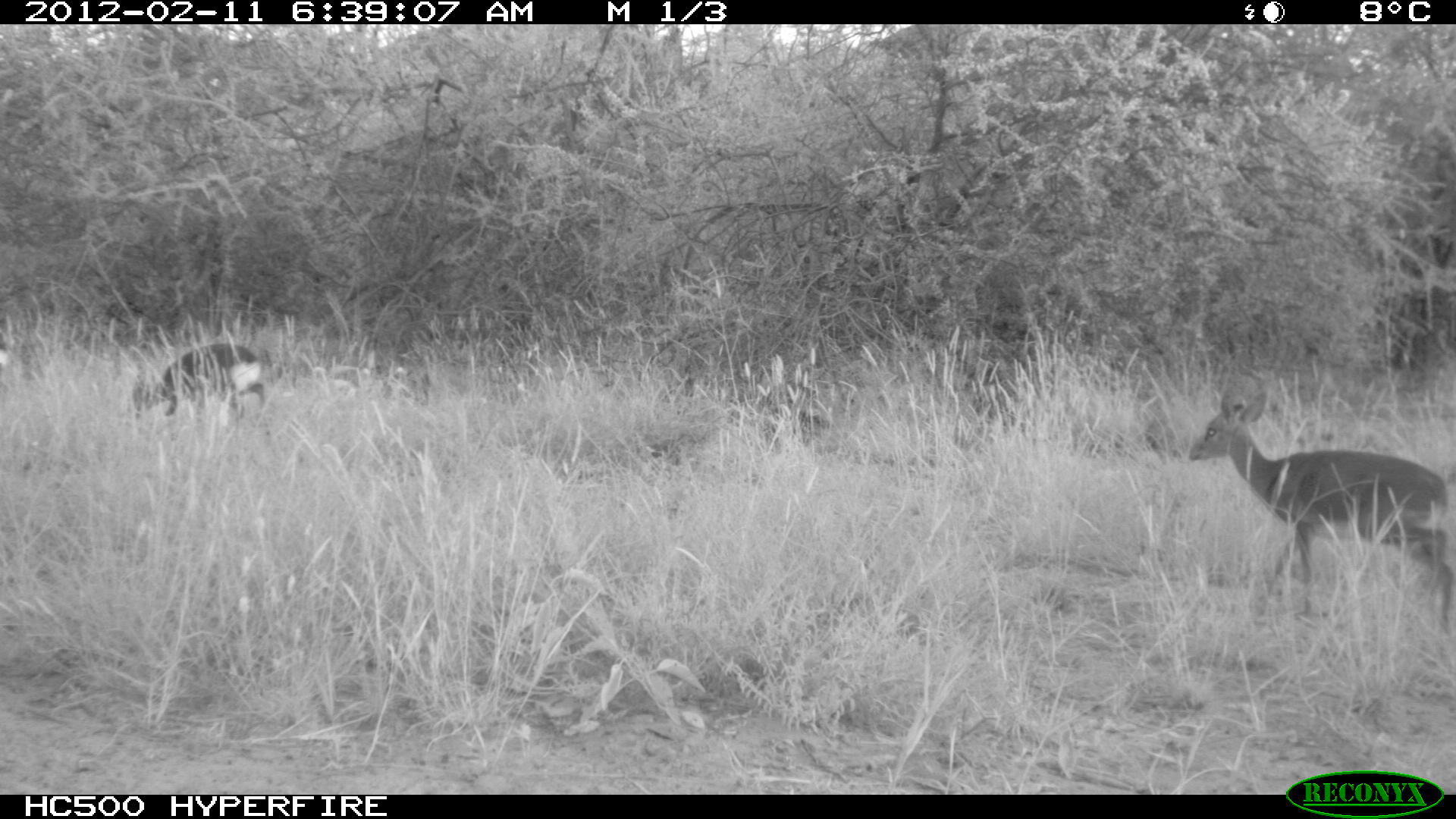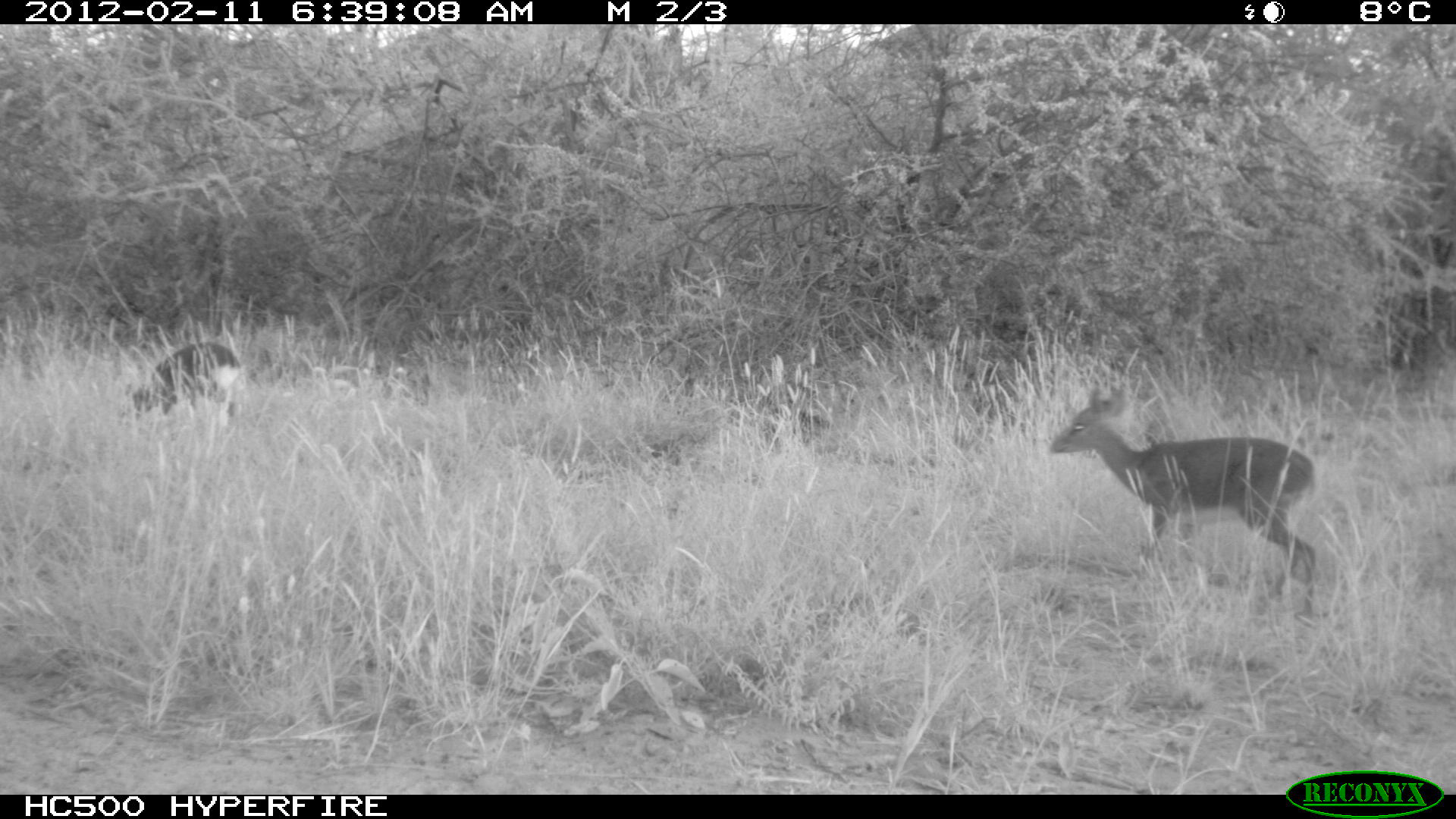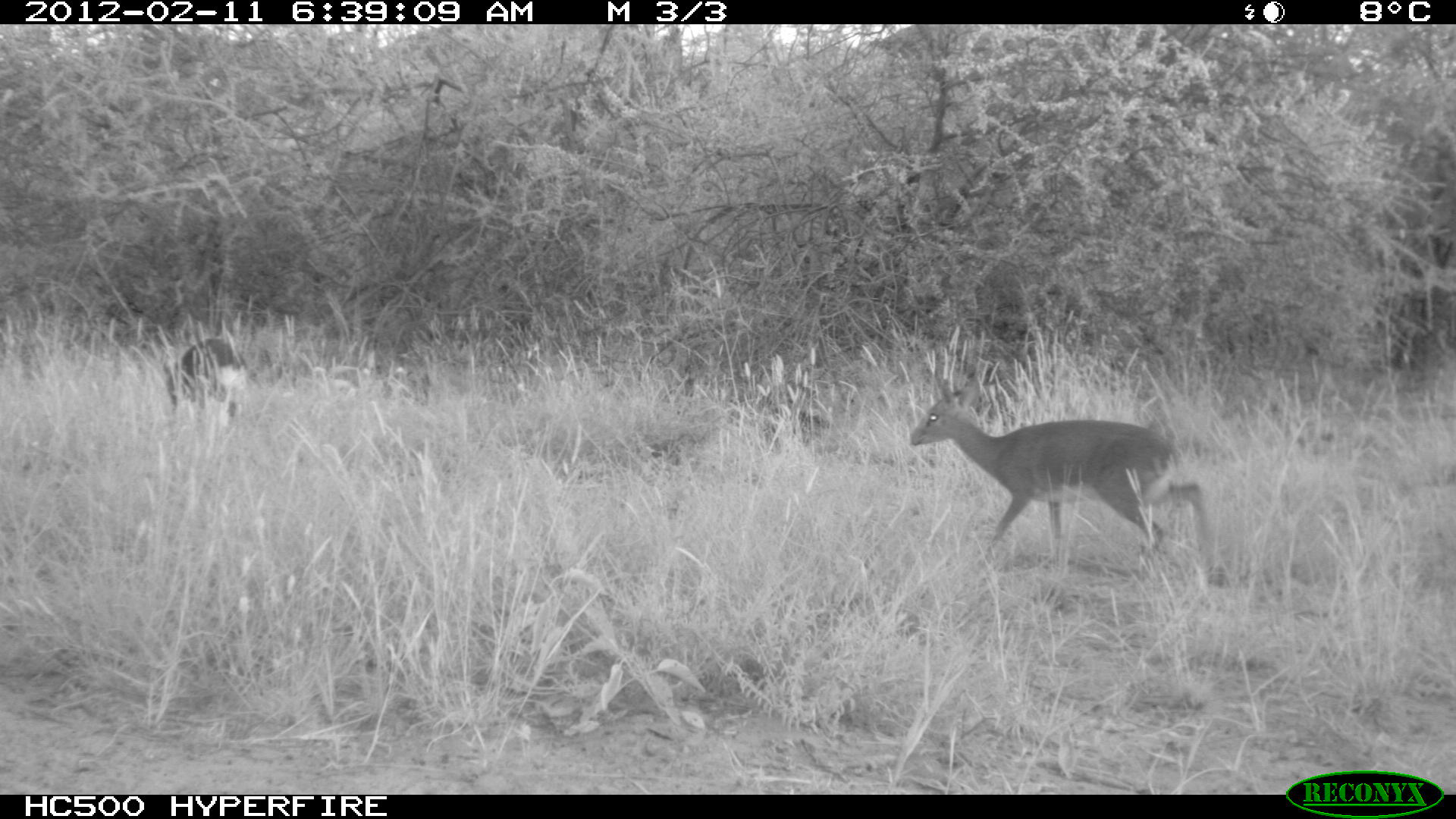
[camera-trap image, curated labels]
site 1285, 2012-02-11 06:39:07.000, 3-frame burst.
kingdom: Animalia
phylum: Chordata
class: Mammalia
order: Artiodactyla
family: Bovidae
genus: Madoqua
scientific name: Madoqua guentheri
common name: günther's dik-dik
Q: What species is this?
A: Madoqua guentheri (günther's dik-dik).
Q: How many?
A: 3.